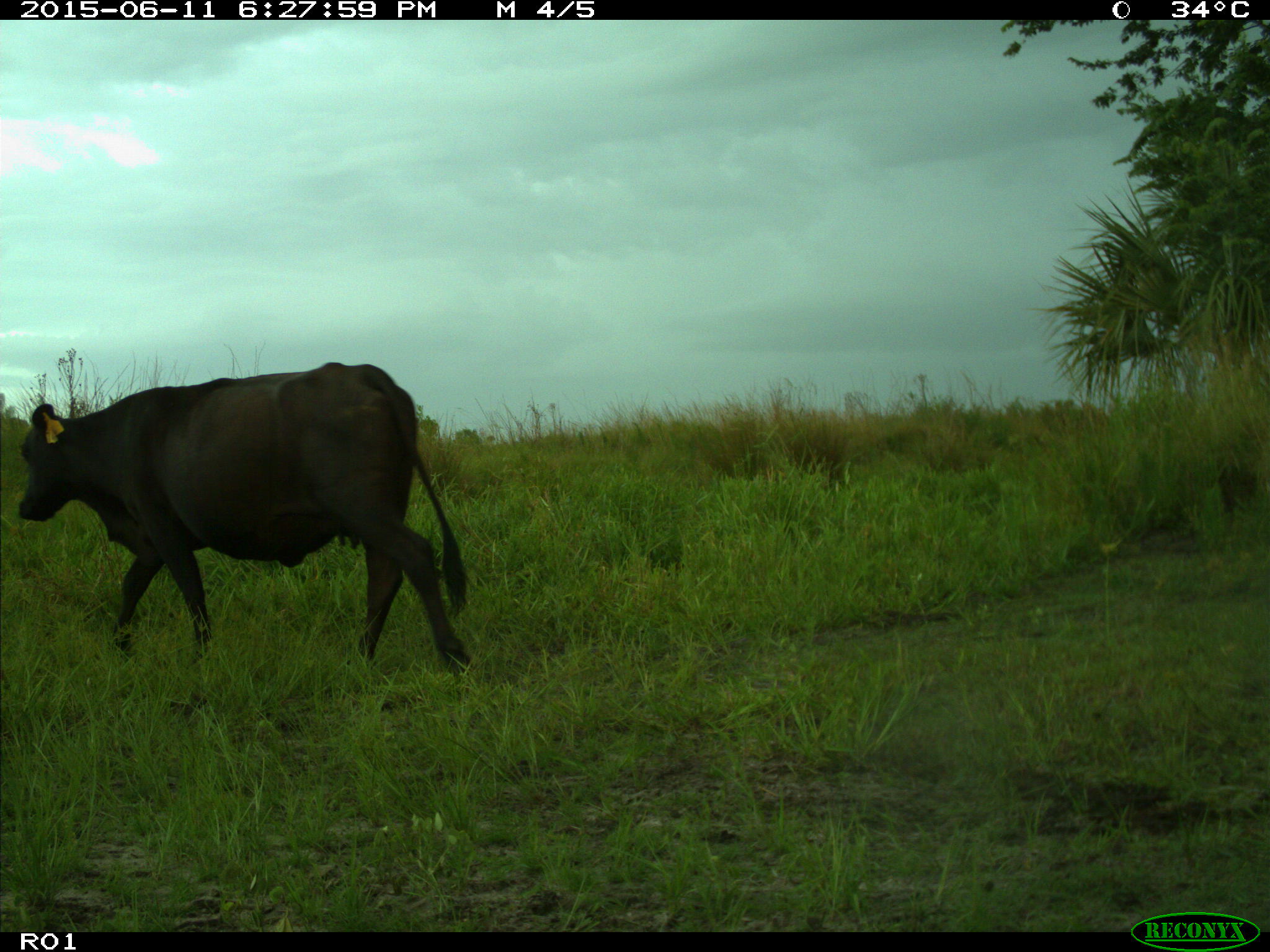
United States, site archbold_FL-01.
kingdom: Animalia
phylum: Chordata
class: Mammalia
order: Artiodactyla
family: Bovidae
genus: Bos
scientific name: Bos taurus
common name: domestic cow